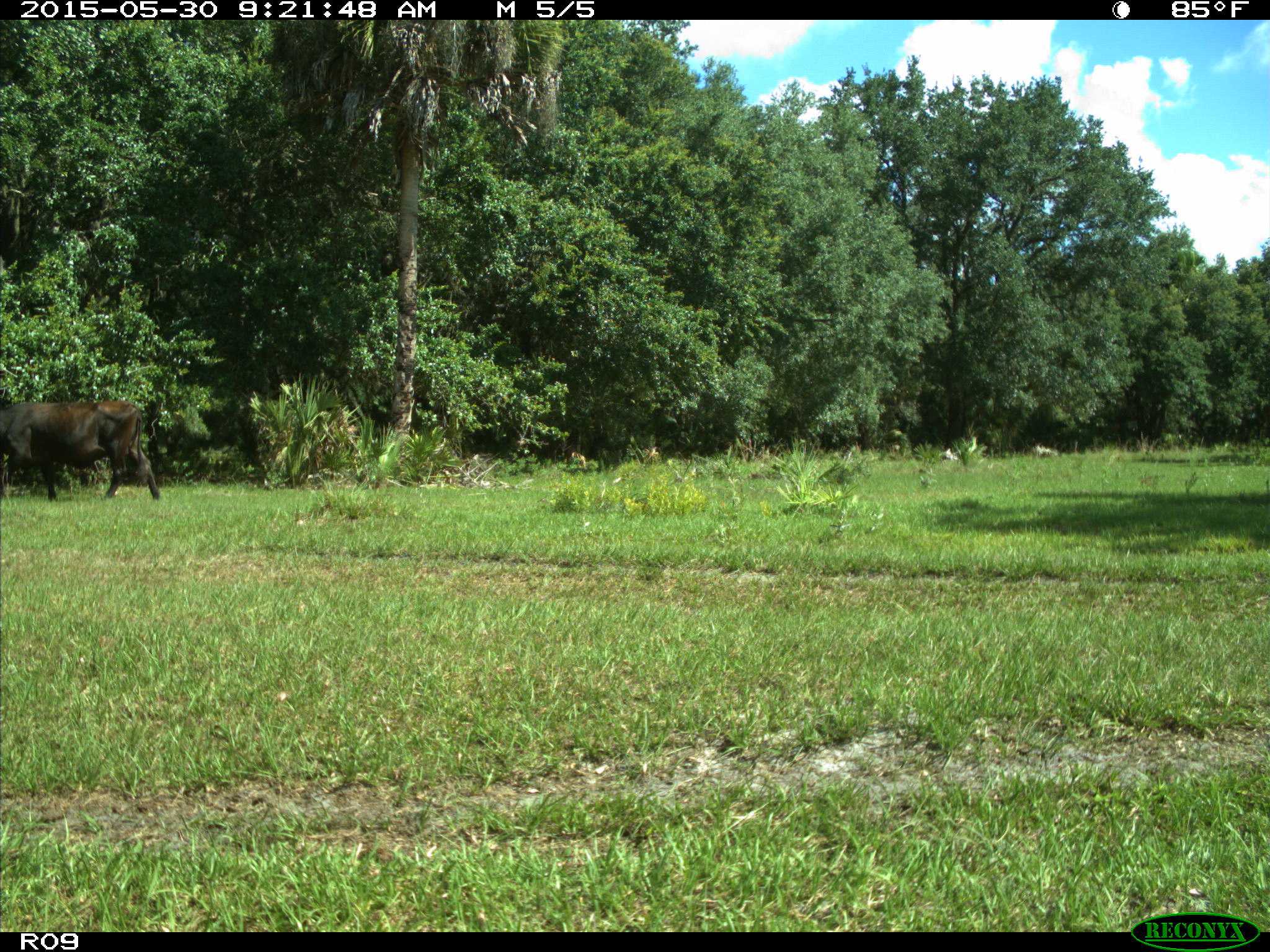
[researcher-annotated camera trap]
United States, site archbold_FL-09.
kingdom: Animalia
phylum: Chordata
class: Mammalia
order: Artiodactyla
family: Bovidae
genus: Bos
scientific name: Bos taurus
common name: domestic cow